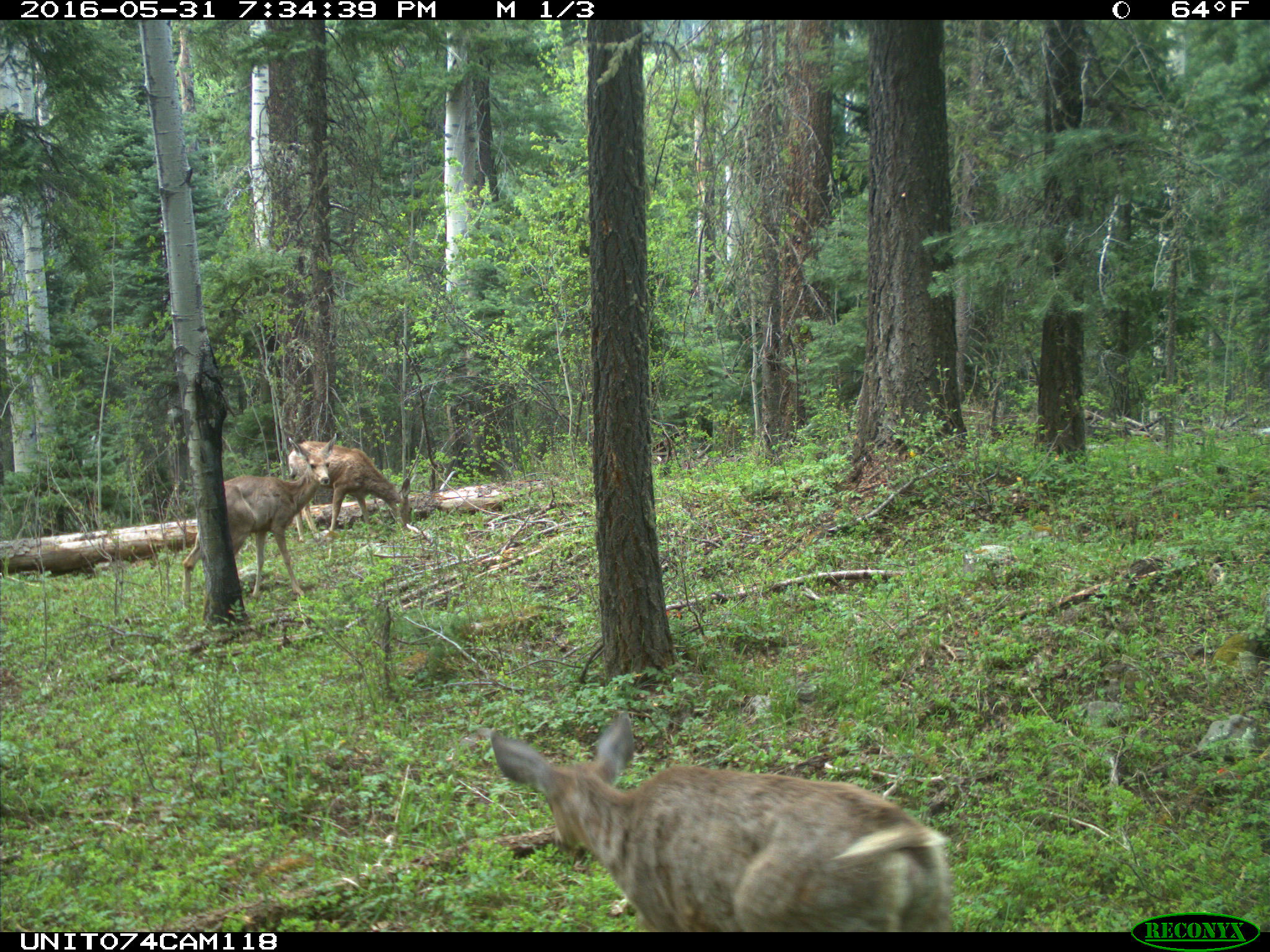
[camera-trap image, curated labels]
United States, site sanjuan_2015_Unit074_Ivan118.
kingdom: Animalia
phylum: Chordata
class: Mammalia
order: Artiodactyla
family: Cervidae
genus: Odocoileus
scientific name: Odocoileus hemionus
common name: mule deer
Odocoileus hemionus (mule deer).